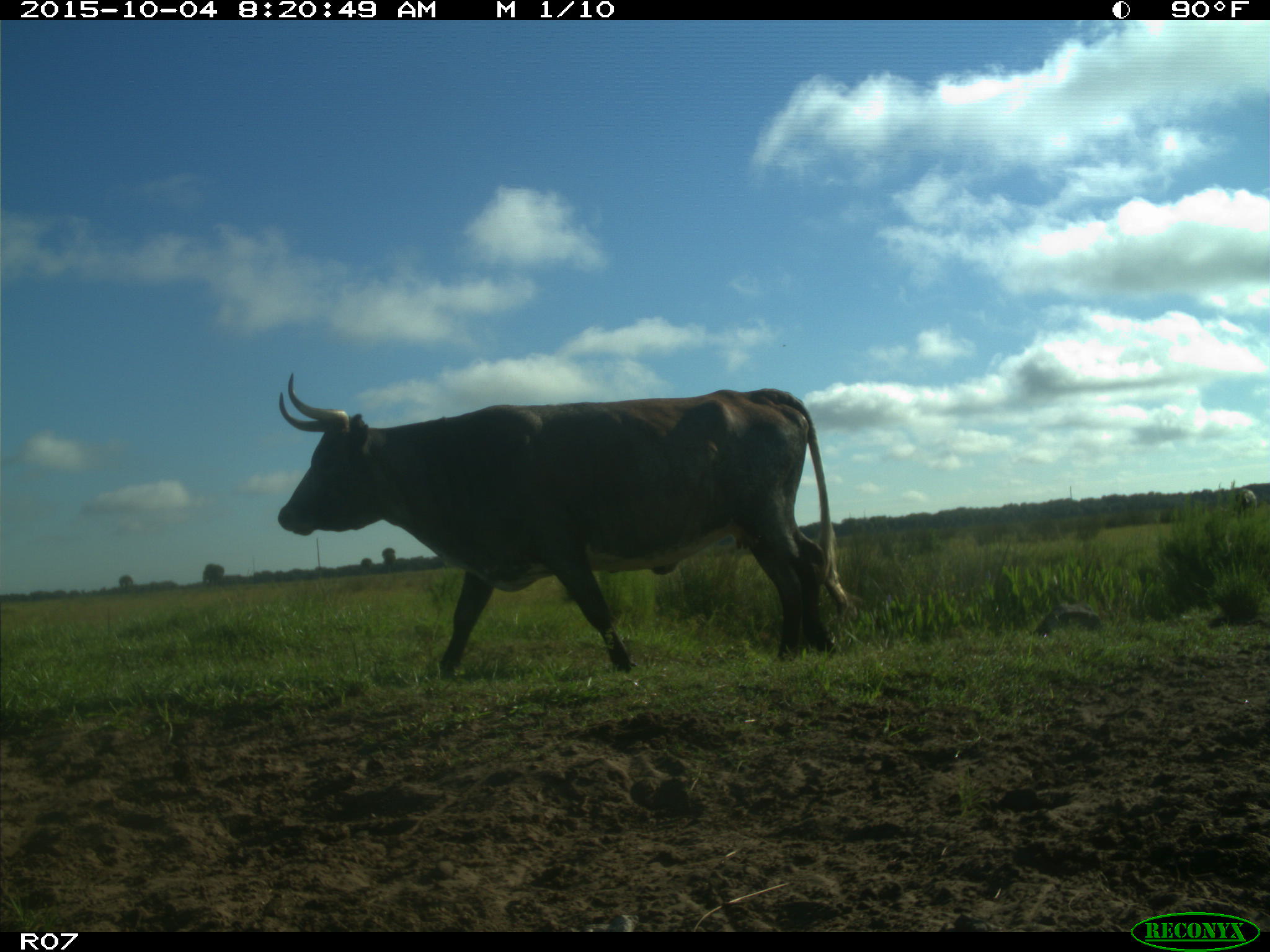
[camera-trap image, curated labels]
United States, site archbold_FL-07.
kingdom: Animalia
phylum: Chordata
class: Mammalia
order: Artiodactyla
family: Bovidae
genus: Bos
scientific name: Bos taurus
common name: domestic cow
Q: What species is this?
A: Bos taurus (domestic cow).